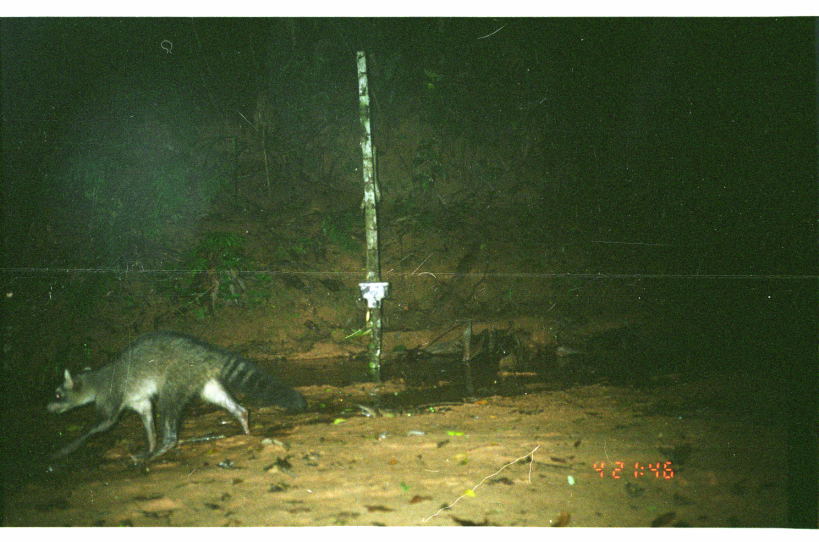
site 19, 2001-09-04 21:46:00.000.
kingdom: Animalia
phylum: Chordata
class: Mammalia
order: Carnivora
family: Procyonidae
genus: Procyon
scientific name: Procyon cancrivorus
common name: crab-eating raccoon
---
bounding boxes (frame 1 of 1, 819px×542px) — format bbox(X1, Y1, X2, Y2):
procyon cancrivorus: bbox(43, 328, 307, 462)